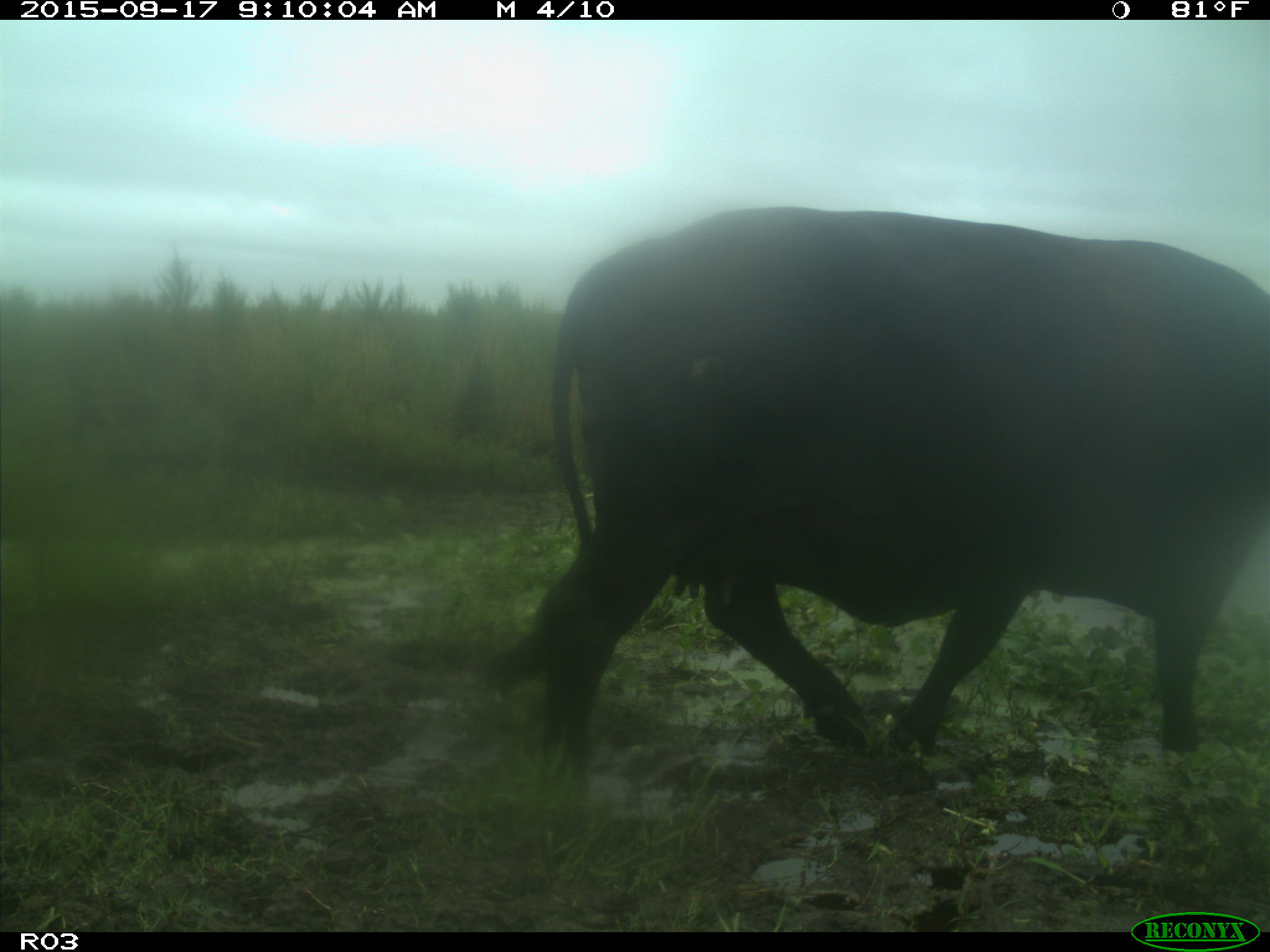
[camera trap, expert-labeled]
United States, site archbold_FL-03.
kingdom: Animalia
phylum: Chordata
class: Mammalia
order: Artiodactyla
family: Bovidae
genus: Bos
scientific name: Bos taurus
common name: domestic cow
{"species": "Bos taurus (domestic cow)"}